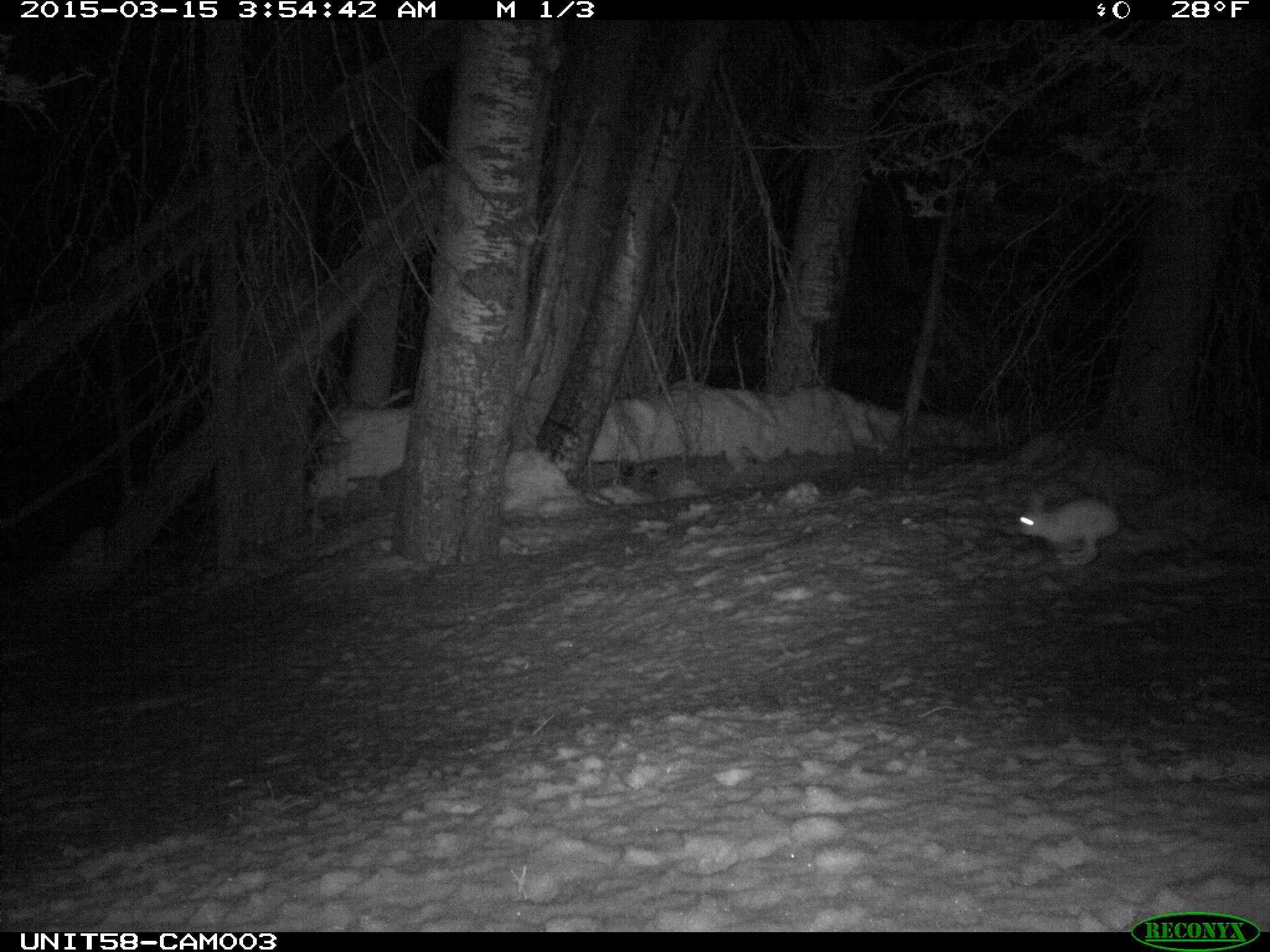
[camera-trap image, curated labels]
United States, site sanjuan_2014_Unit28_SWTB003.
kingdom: Animalia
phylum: Chordata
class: Mammalia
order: Lagomorpha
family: Leporidae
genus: Lepus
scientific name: Lepus americanus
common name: snowshoe hare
Lepus americanus (snowshoe hare).